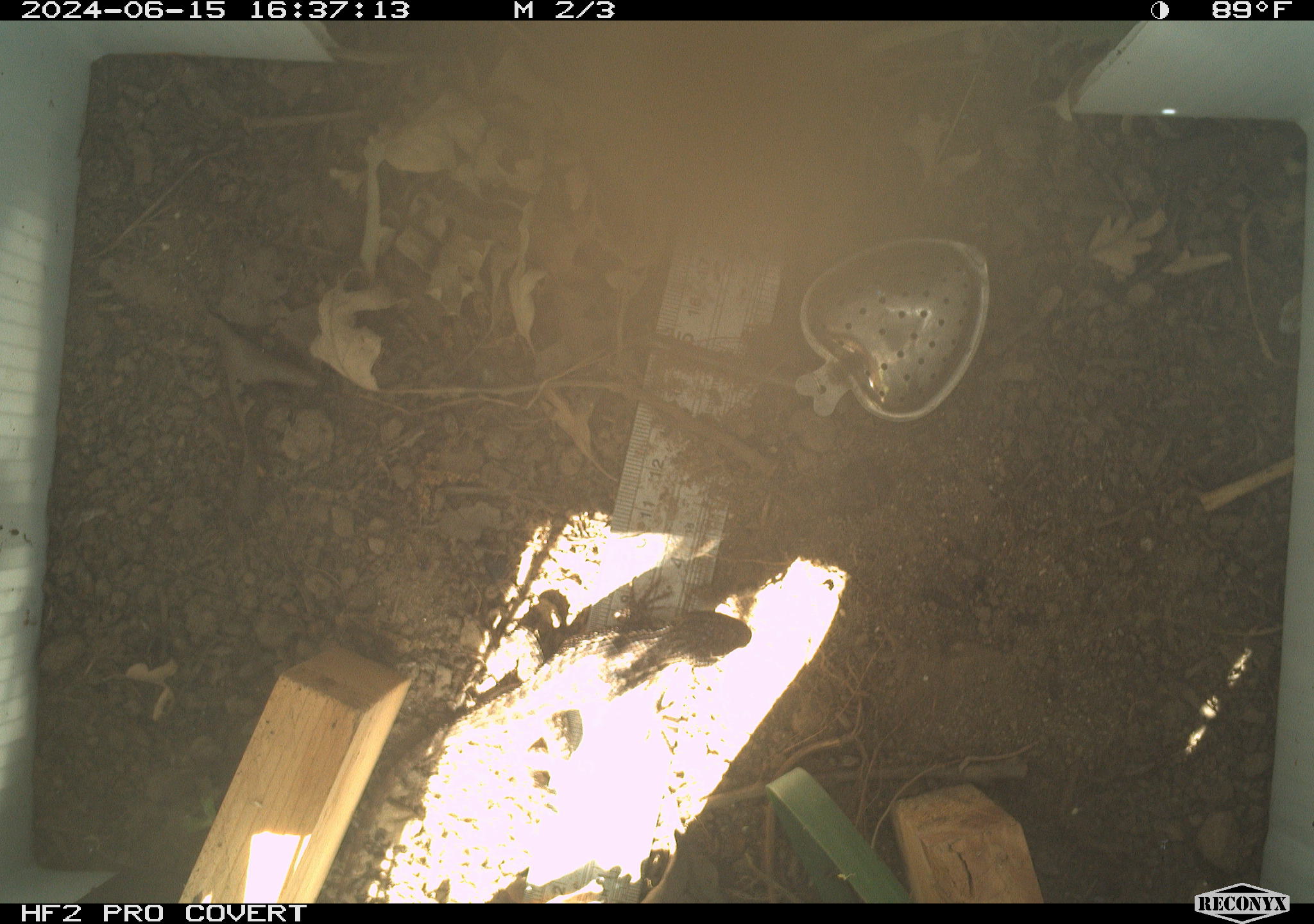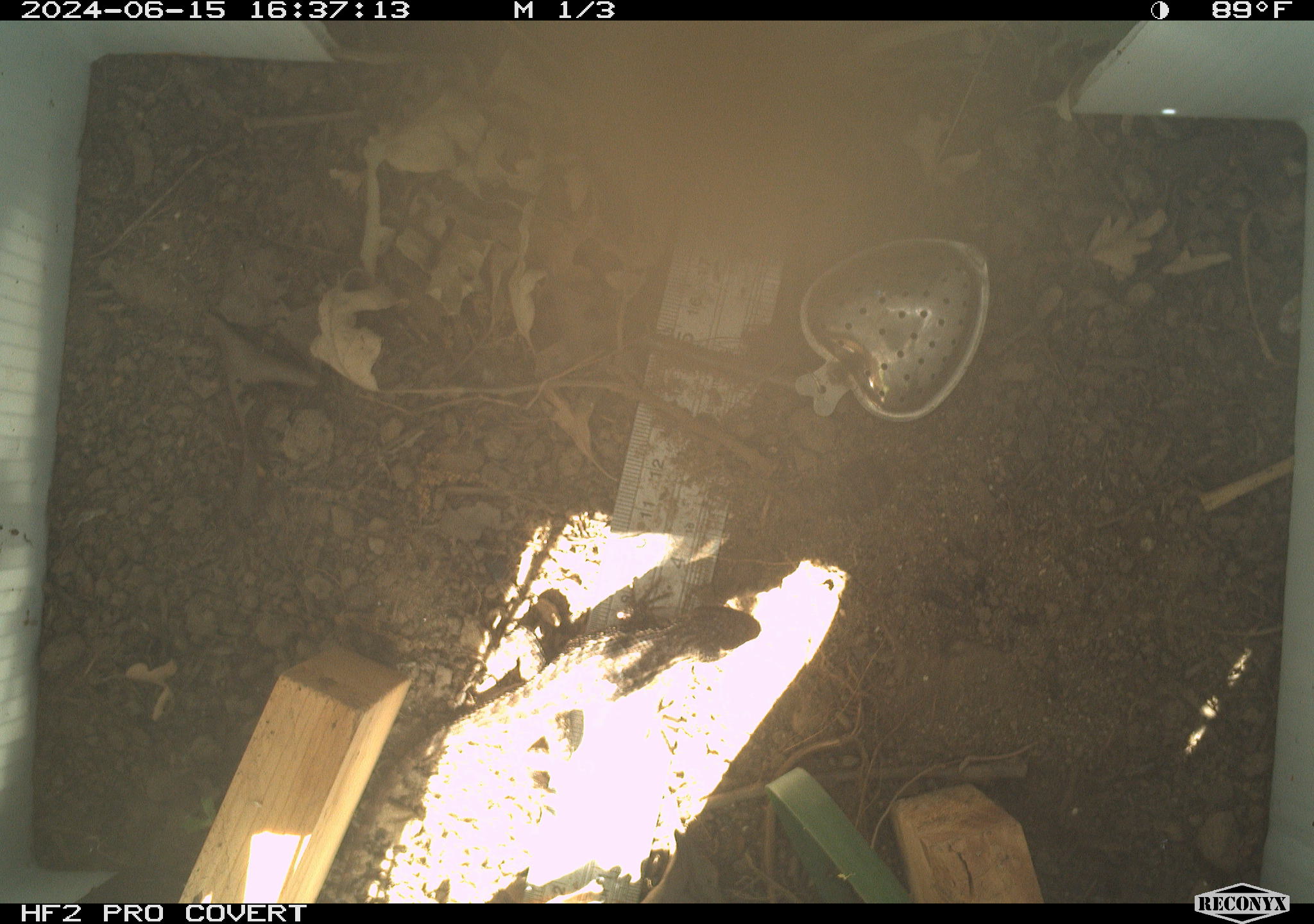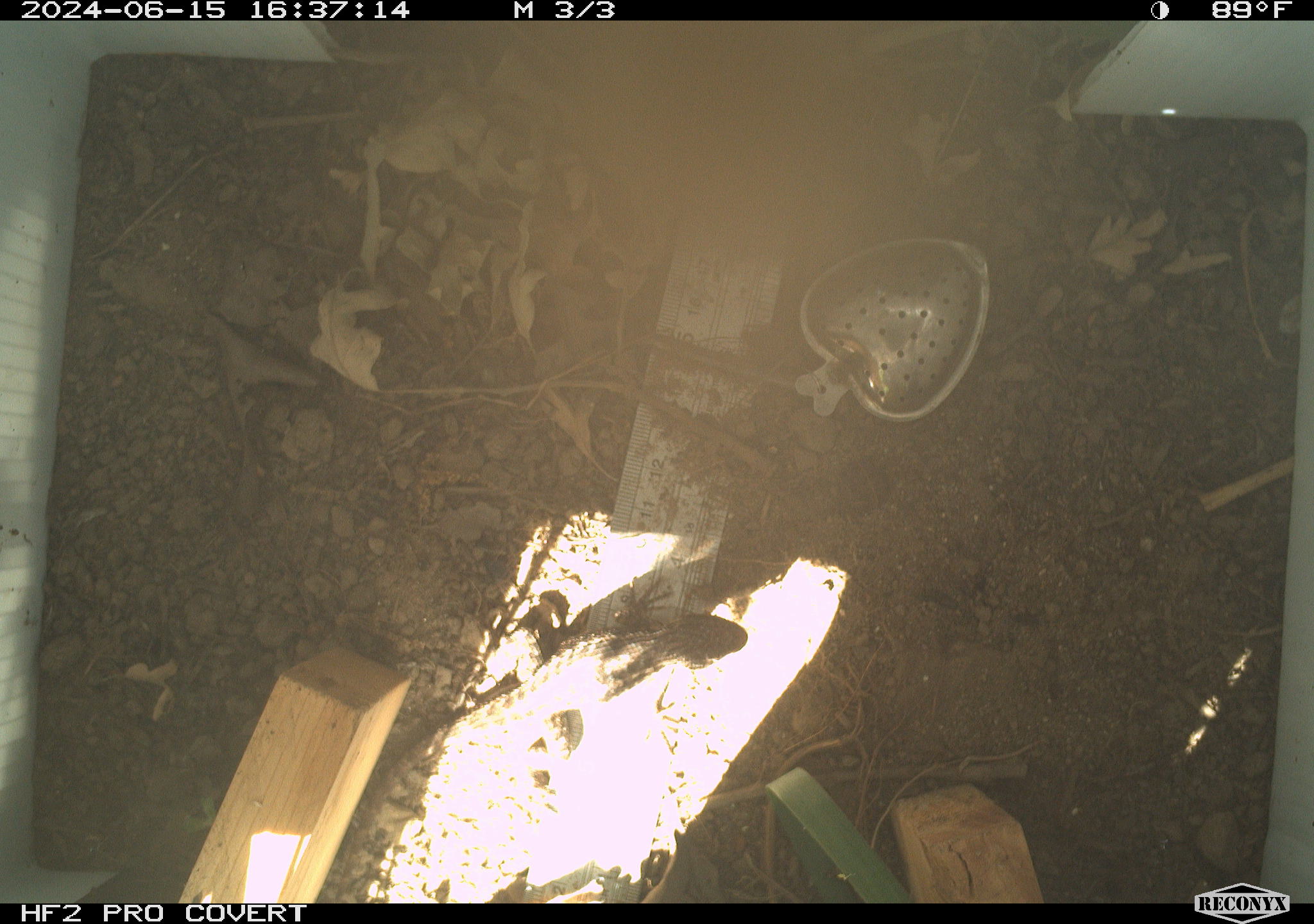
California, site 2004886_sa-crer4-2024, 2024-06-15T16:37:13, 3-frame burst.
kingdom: Animalia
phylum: Chordata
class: Aves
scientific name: Aves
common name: bird